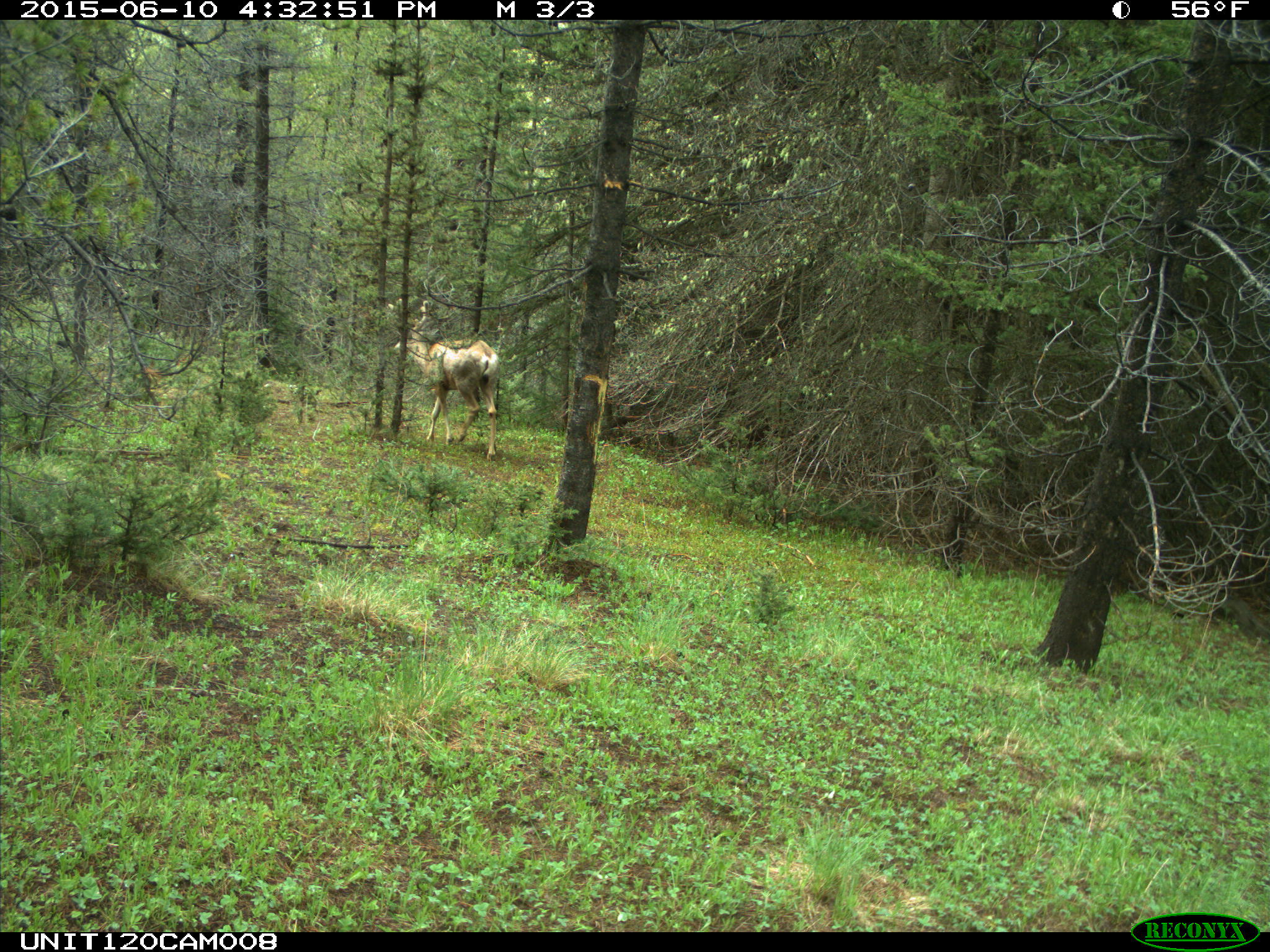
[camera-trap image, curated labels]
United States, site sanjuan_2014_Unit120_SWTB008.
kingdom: Animalia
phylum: Chordata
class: Mammalia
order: Artiodactyla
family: Cervidae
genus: Odocoileus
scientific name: Odocoileus hemionus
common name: mule deer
Odocoileus hemionus (mule deer).